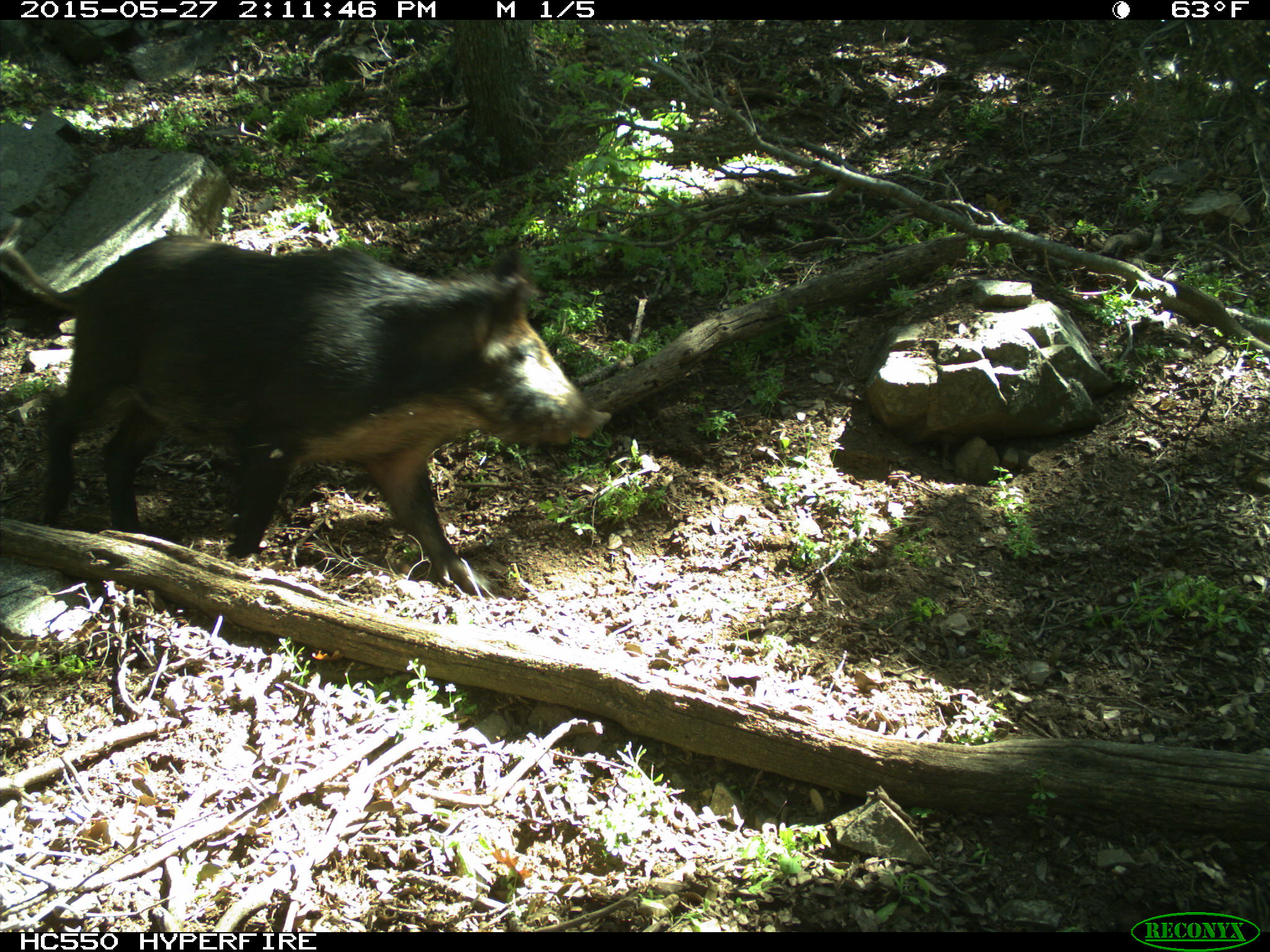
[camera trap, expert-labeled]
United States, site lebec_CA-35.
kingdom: Animalia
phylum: Chordata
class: Mammalia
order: Artiodactyla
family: Suidae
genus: Sus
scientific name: Sus scrofa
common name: wild boar